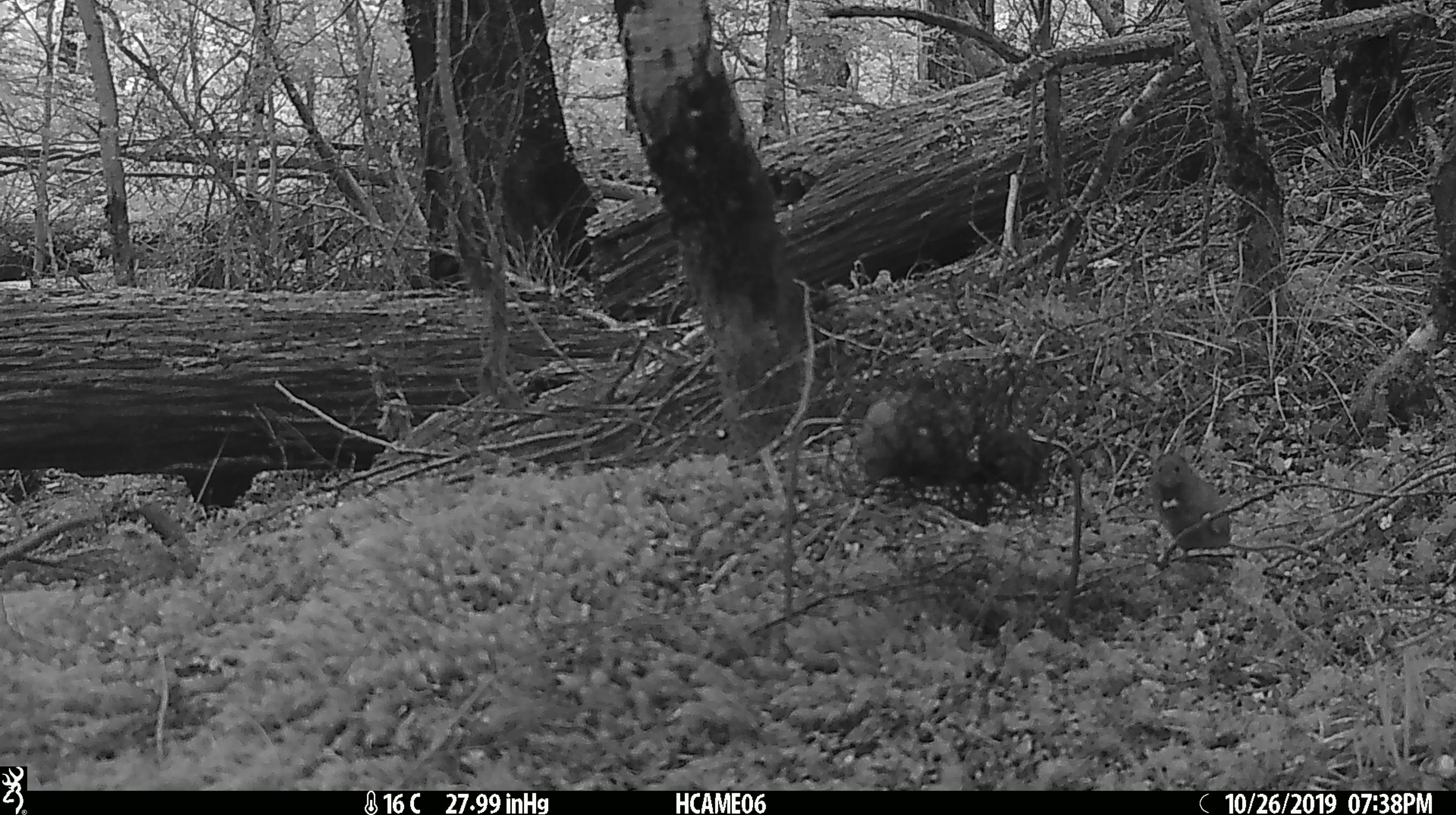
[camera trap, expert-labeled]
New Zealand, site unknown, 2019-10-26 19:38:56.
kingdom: Animalia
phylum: Chordata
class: Mammalia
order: Rodentia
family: Muridae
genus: Mus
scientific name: Mus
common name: mouse